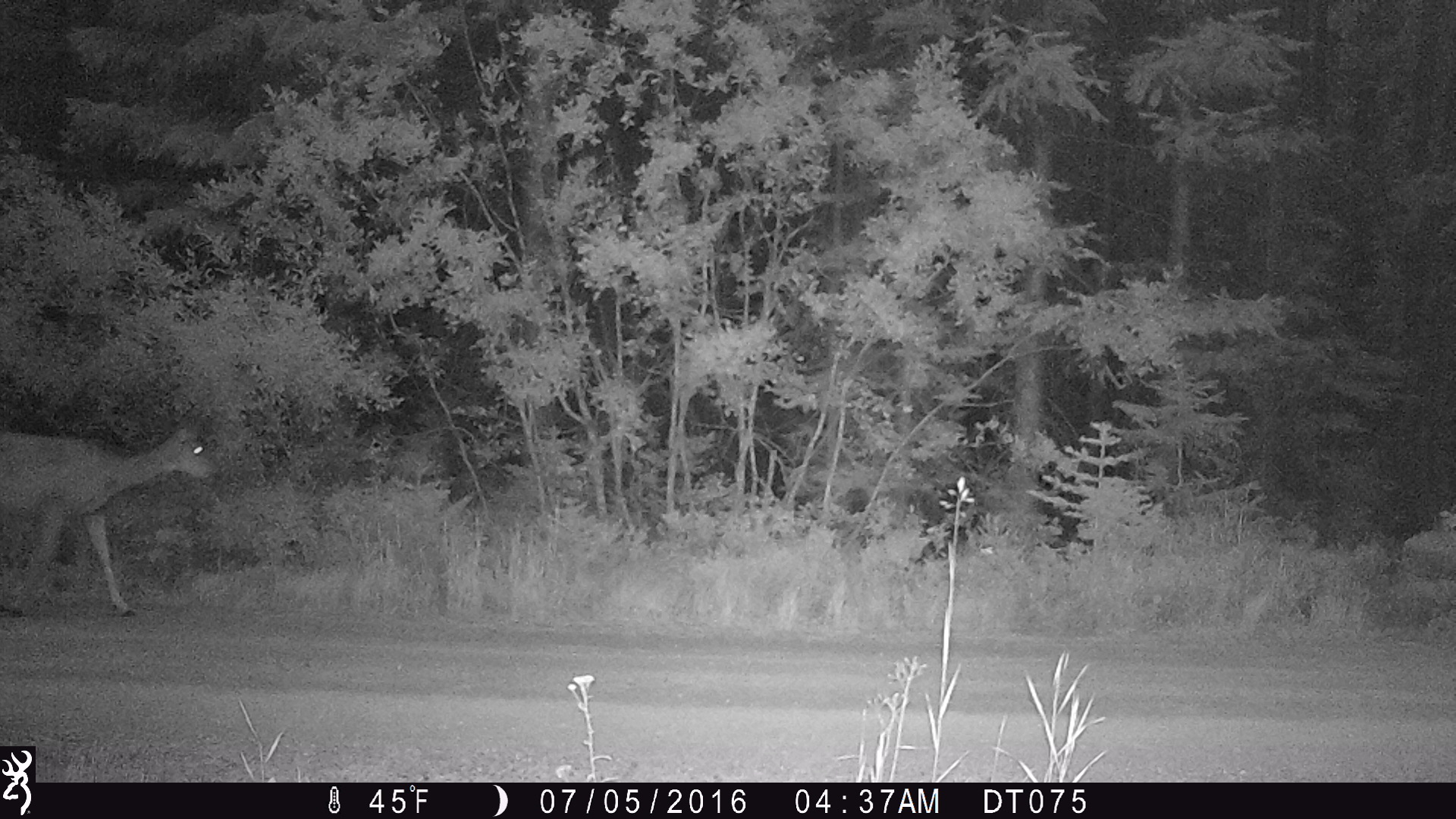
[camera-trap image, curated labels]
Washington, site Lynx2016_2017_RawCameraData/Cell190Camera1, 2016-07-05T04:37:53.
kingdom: Animalia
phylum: Chordata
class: Mammalia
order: Artiodactyla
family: Cervidae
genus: Odocoileus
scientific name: Odocoileus hemionus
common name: mule deer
Odocoileus hemionus (mule deer). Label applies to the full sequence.